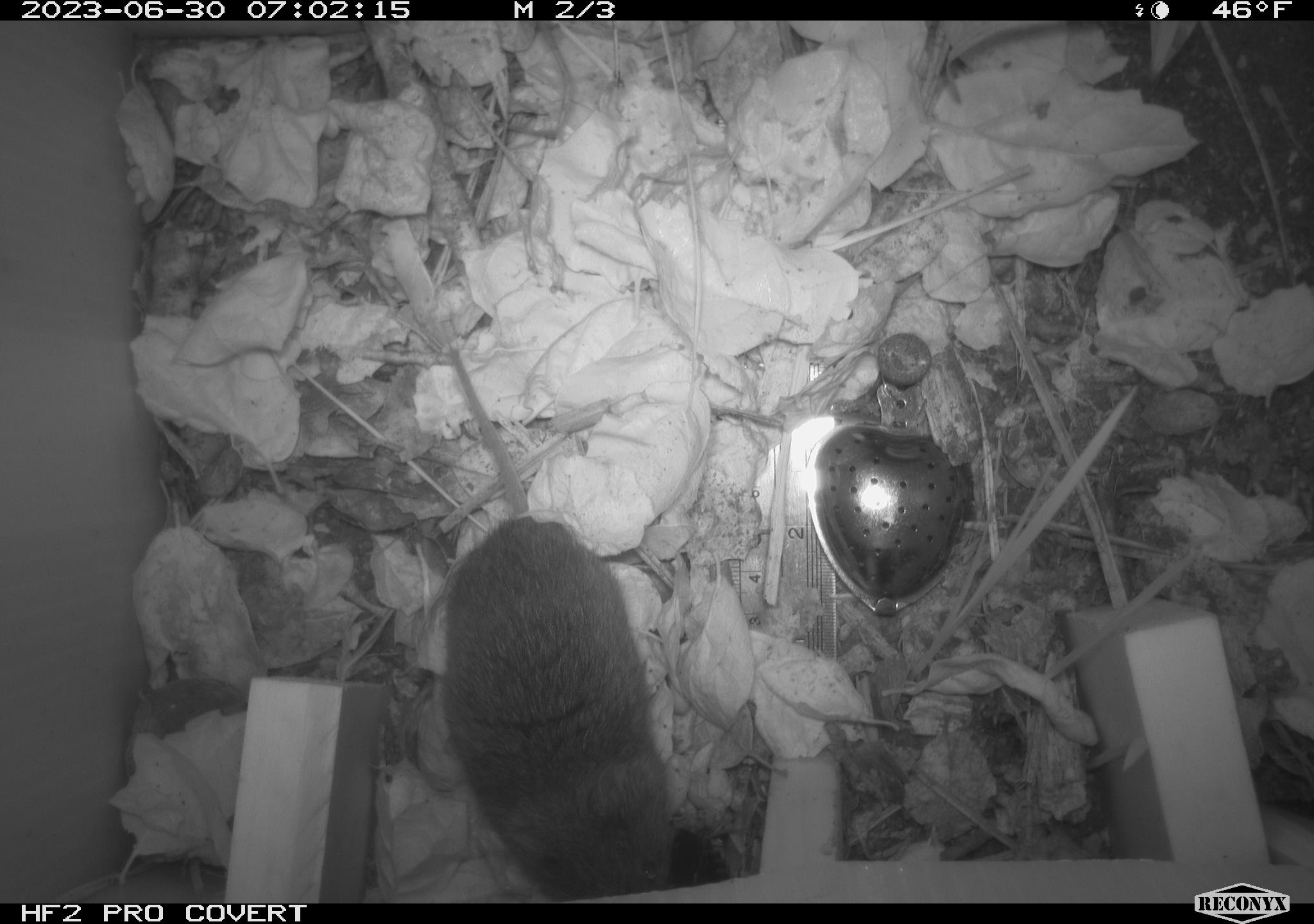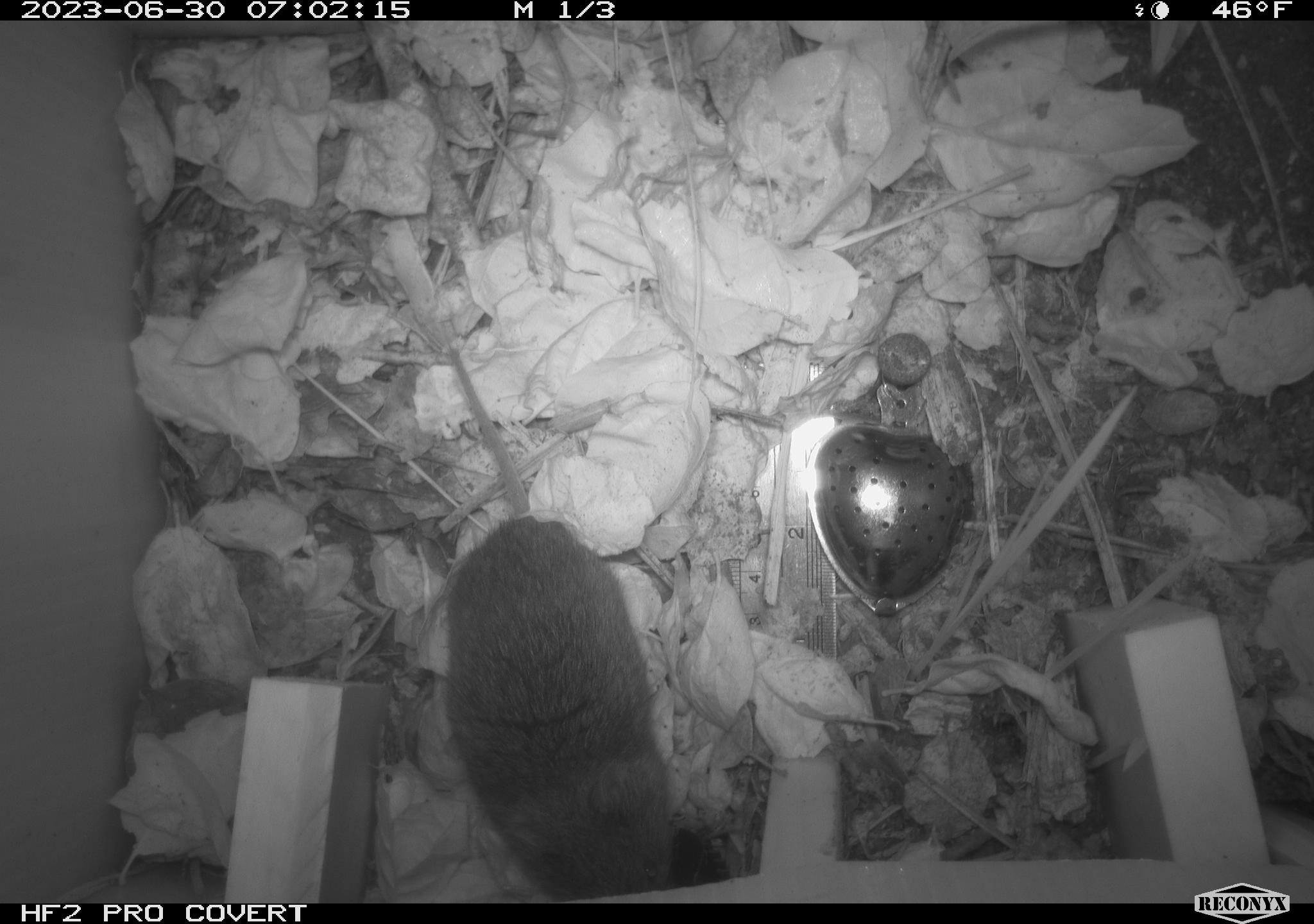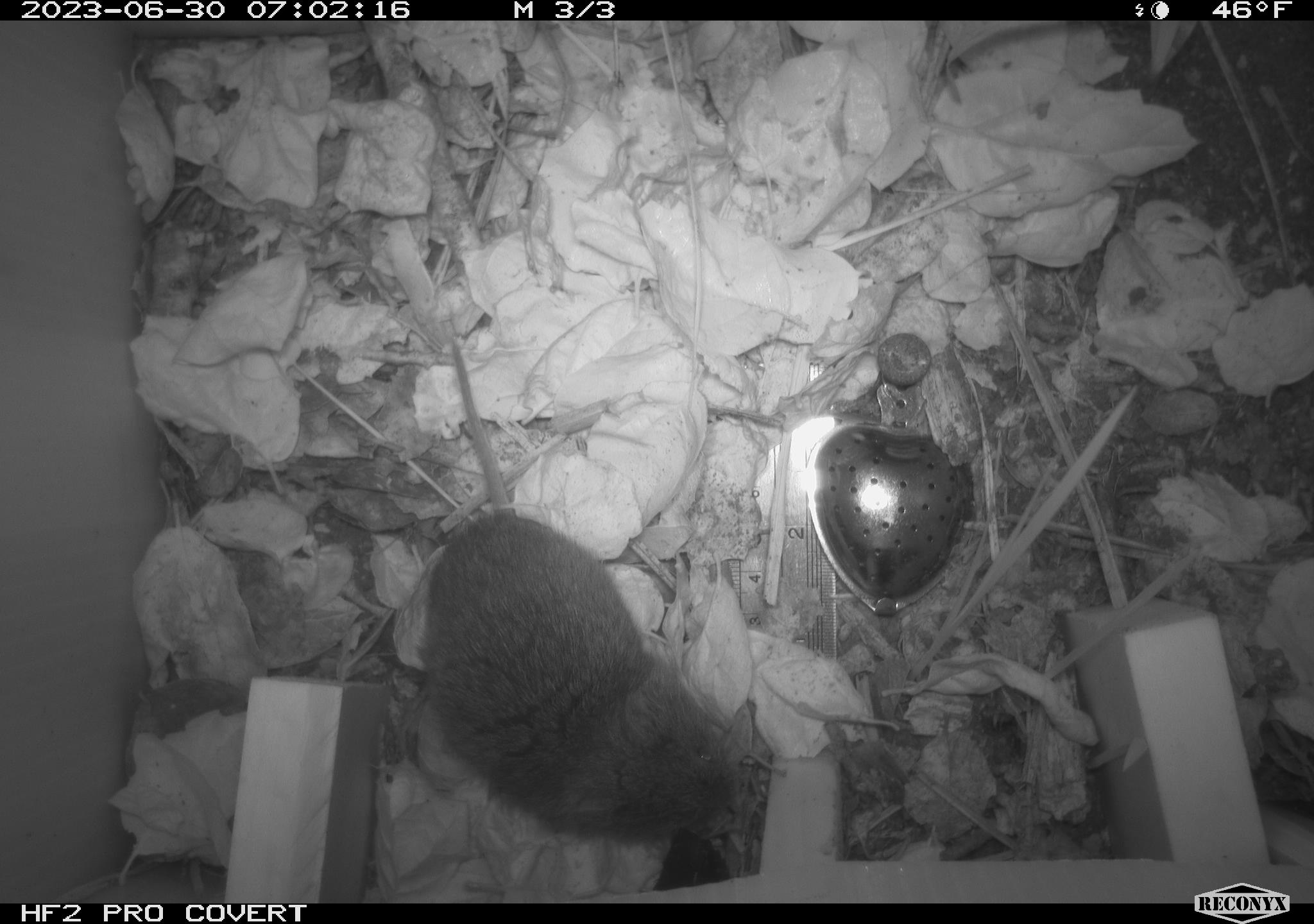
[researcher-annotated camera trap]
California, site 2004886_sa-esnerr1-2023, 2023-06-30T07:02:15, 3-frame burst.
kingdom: Animalia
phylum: Chordata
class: Mammalia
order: Rodentia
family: Cricetidae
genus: Microtus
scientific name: Microtus californicus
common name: california vole